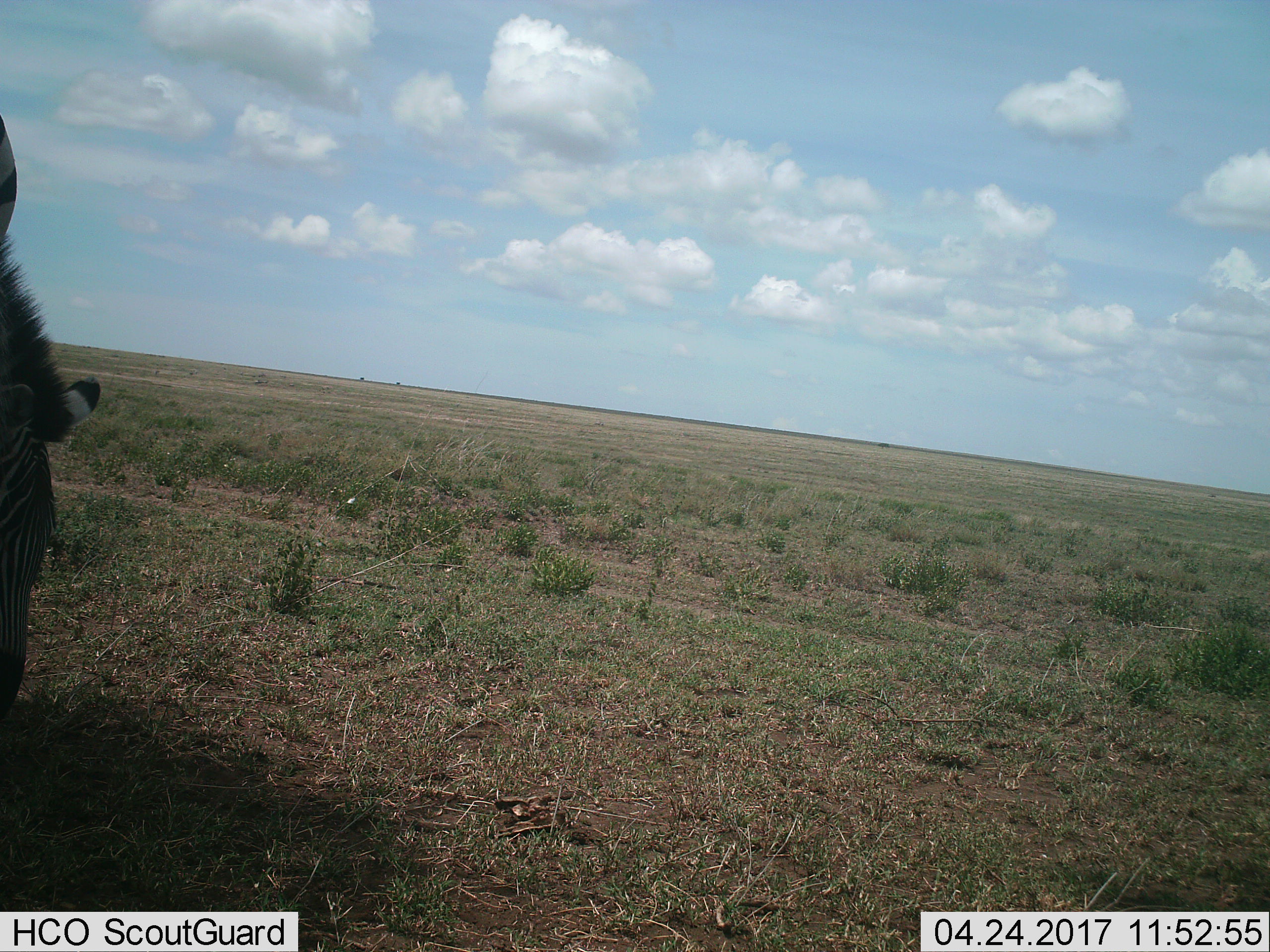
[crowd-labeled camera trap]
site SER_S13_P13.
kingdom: Animalia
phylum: Chordata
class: Mammalia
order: Perissodactyla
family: Equidae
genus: Equus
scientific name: Equus quagga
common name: plains zebra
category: zebraplains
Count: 1.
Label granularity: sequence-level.